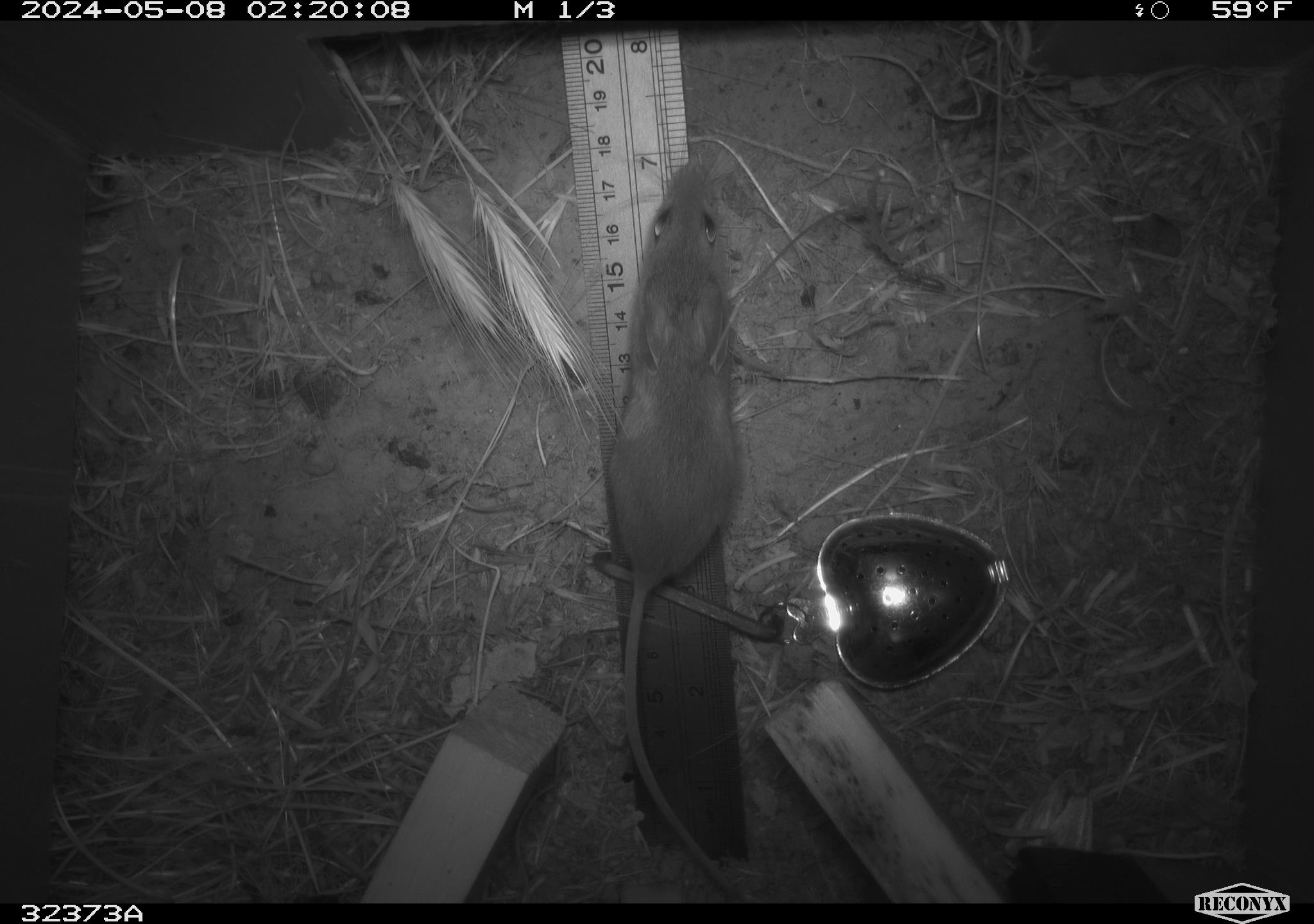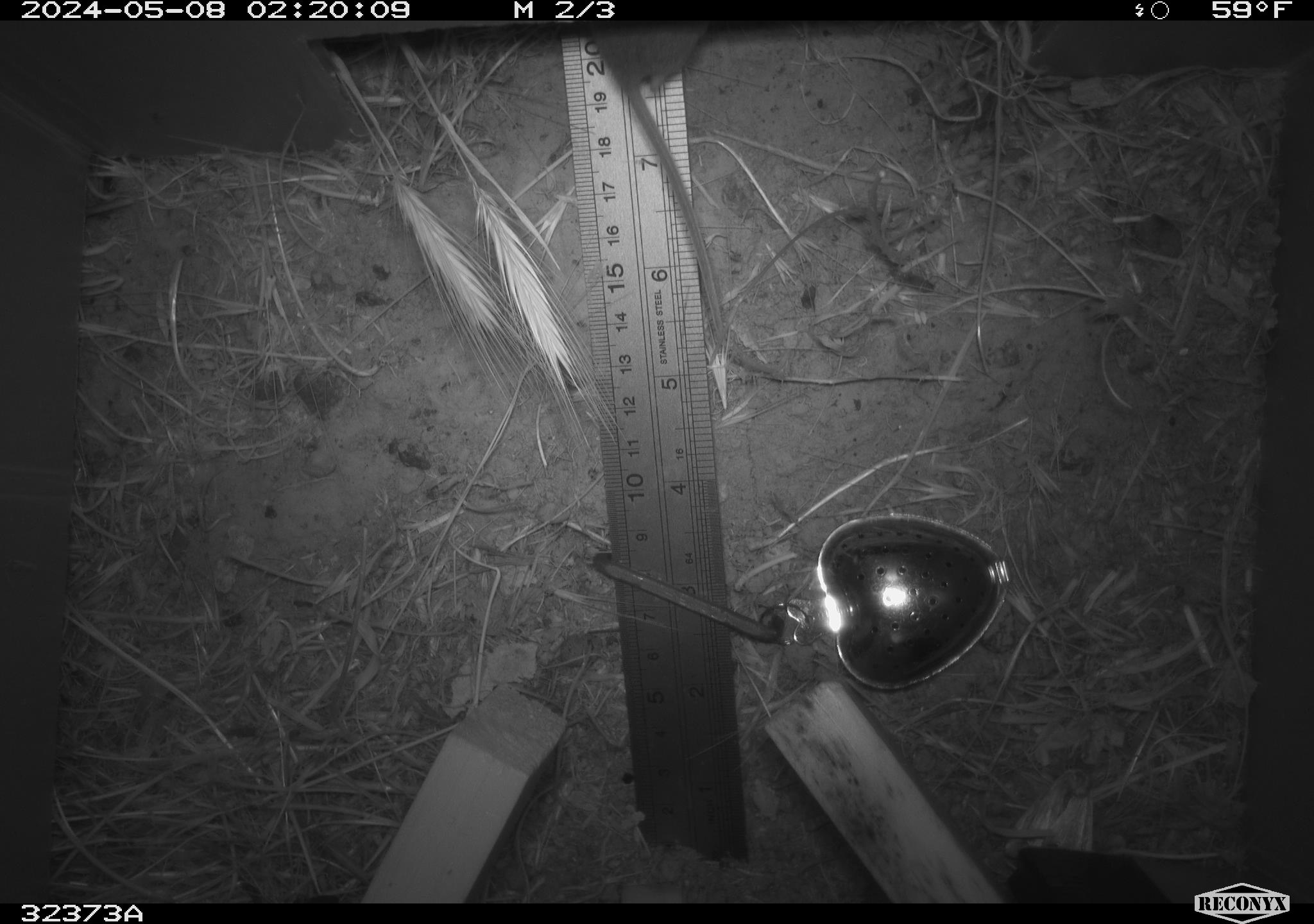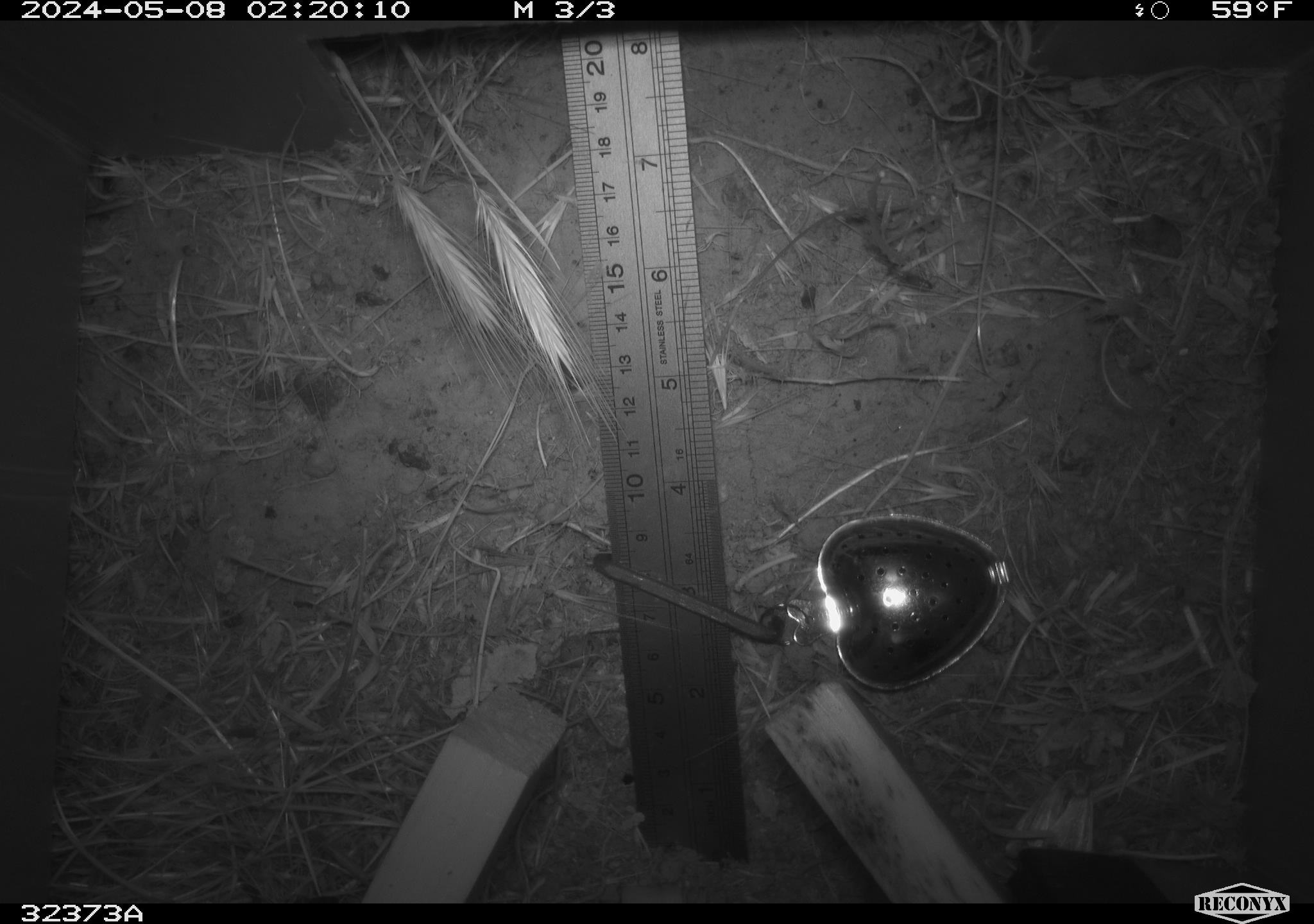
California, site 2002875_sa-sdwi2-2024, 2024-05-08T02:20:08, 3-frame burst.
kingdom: Animalia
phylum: Chordata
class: Mammalia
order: Rodentia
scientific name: Rodentia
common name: mouse species